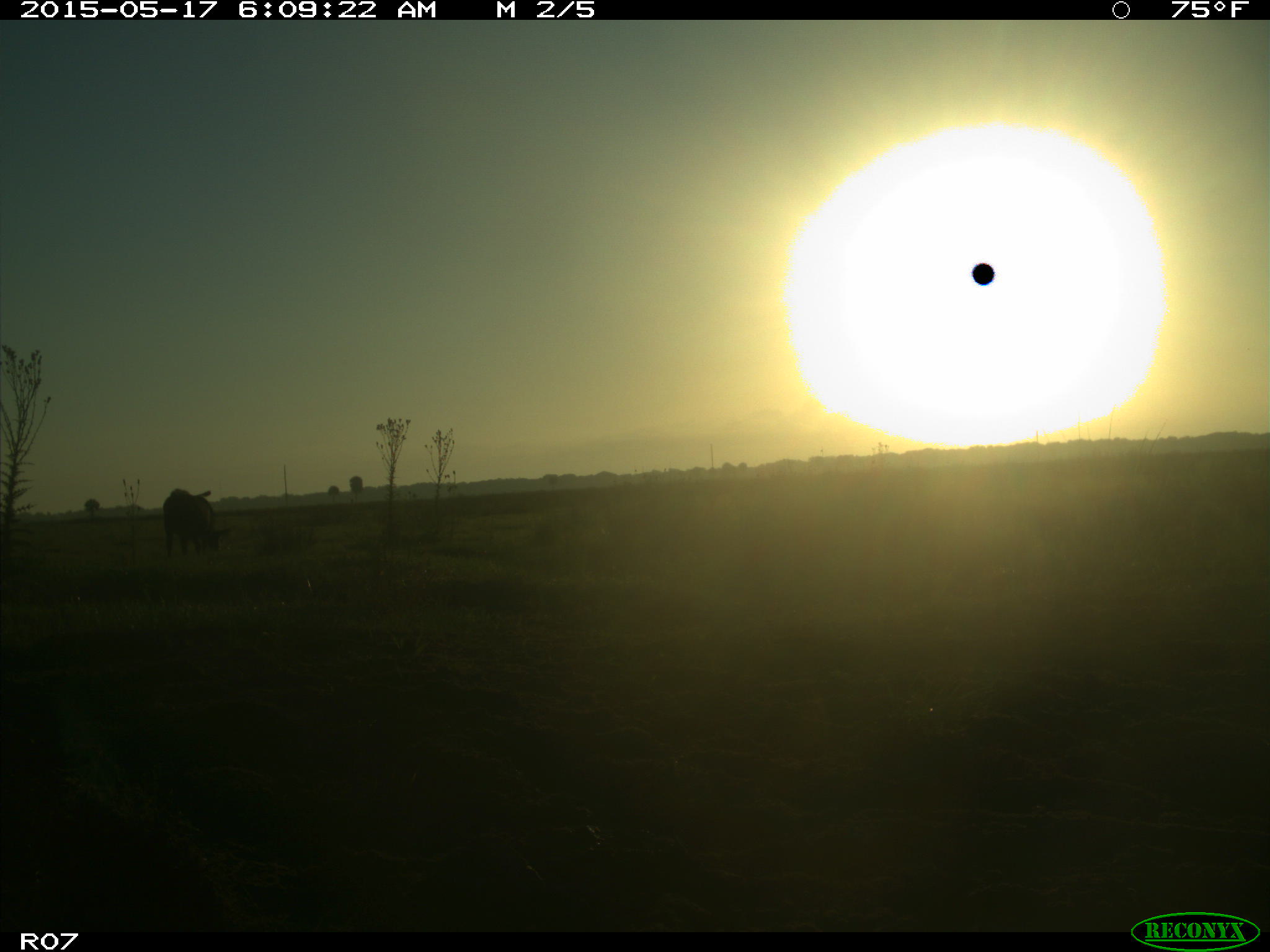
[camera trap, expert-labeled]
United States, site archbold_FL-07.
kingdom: Animalia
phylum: Chordata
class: Mammalia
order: Artiodactyla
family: Bovidae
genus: Bos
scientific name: Bos taurus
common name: domestic cow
Bos taurus (domestic cow).